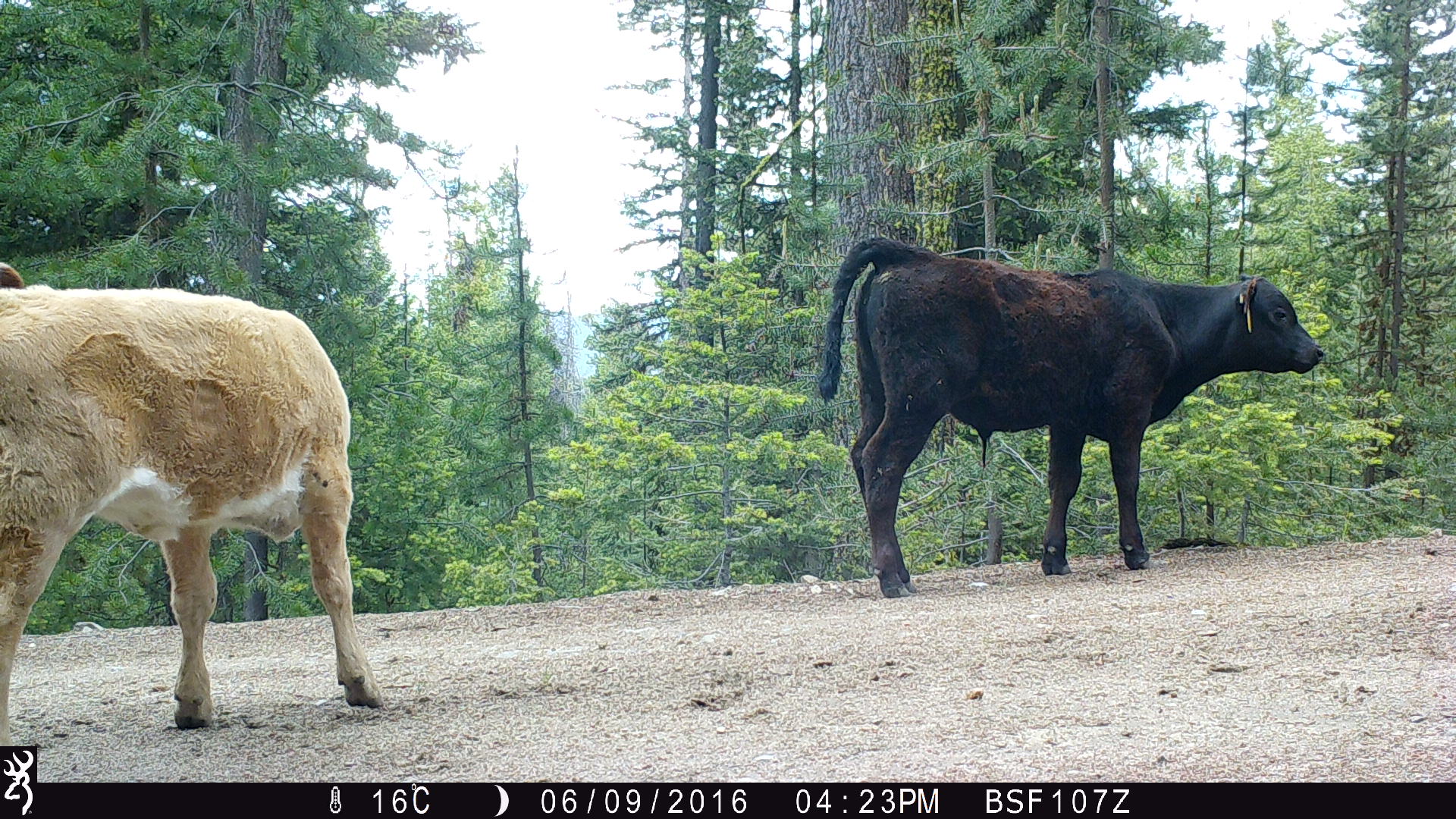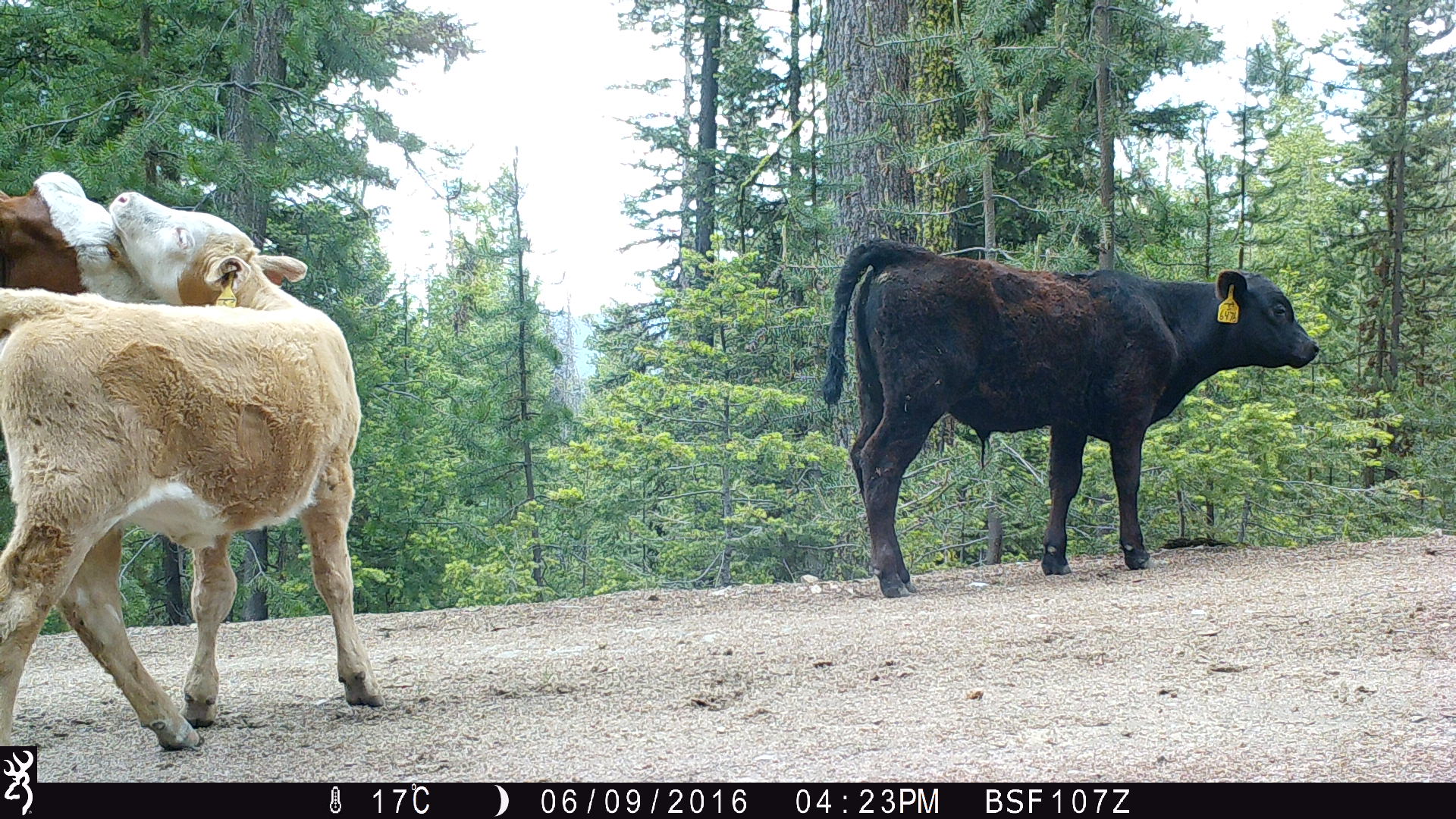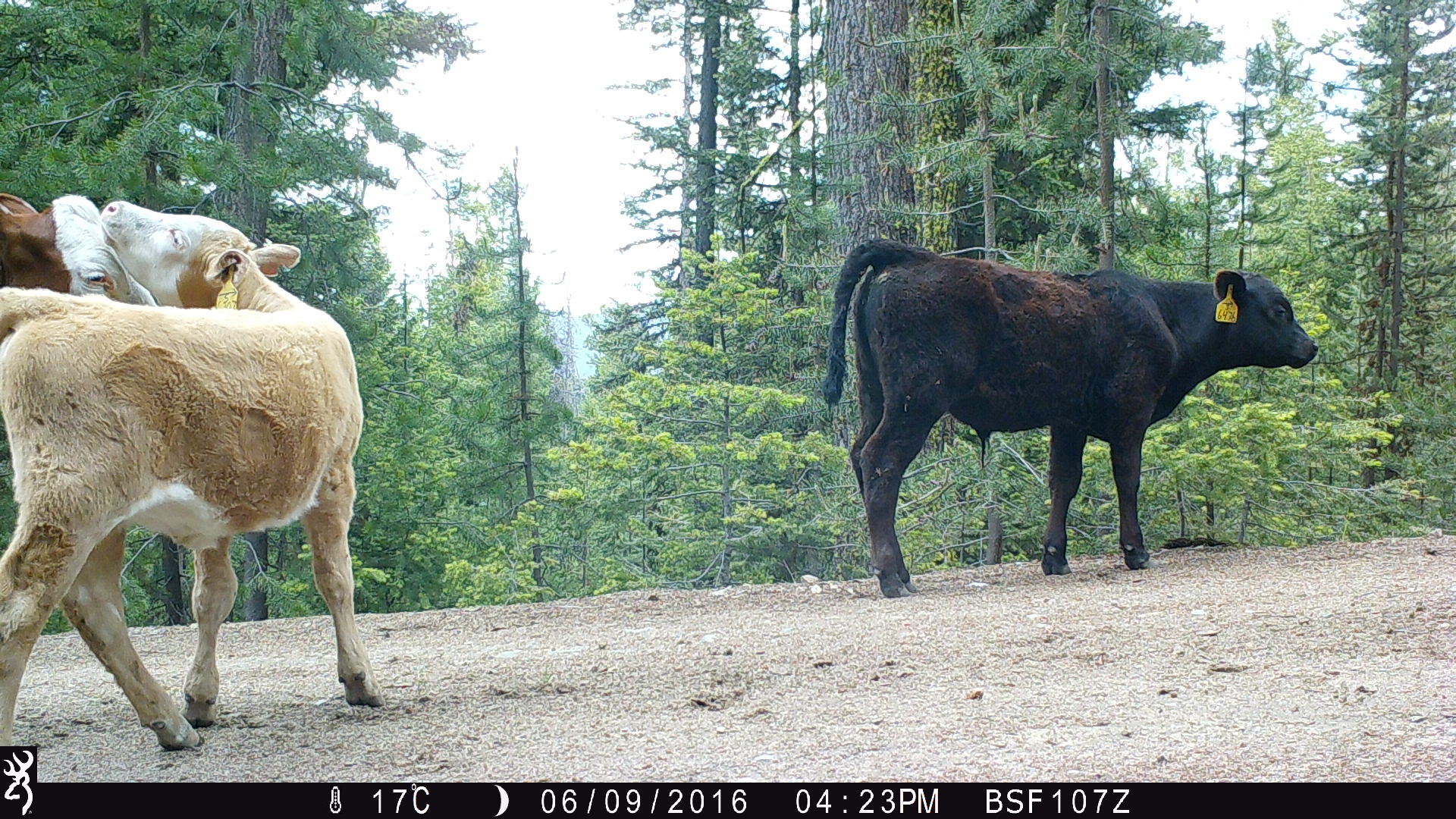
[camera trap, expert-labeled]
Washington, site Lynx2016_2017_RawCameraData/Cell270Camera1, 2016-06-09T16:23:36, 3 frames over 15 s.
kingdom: Animalia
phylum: Chordata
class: Mammalia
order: Artiodactyla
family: Bovidae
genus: Bos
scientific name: Bos taurus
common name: domestic cattle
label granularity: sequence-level